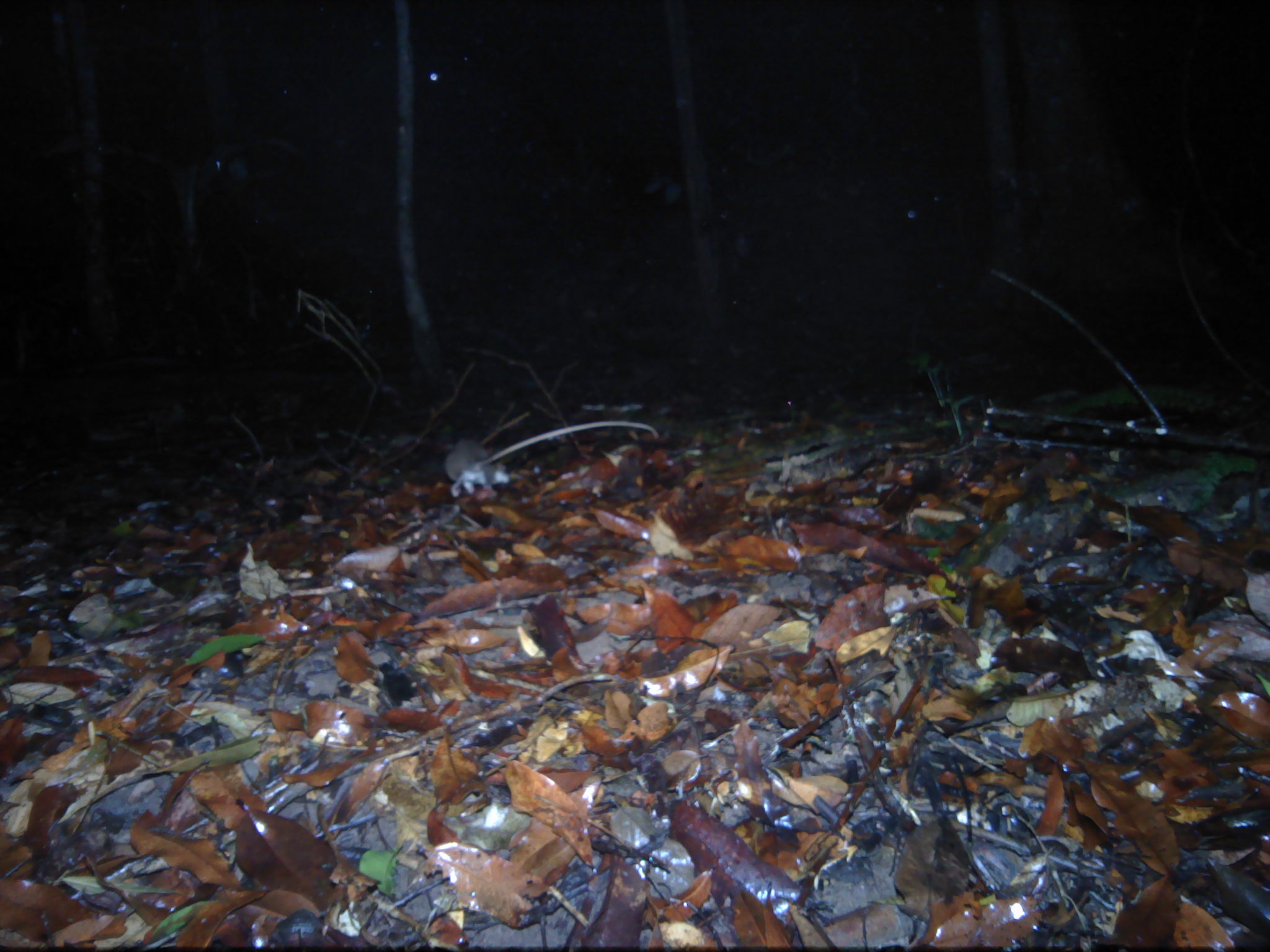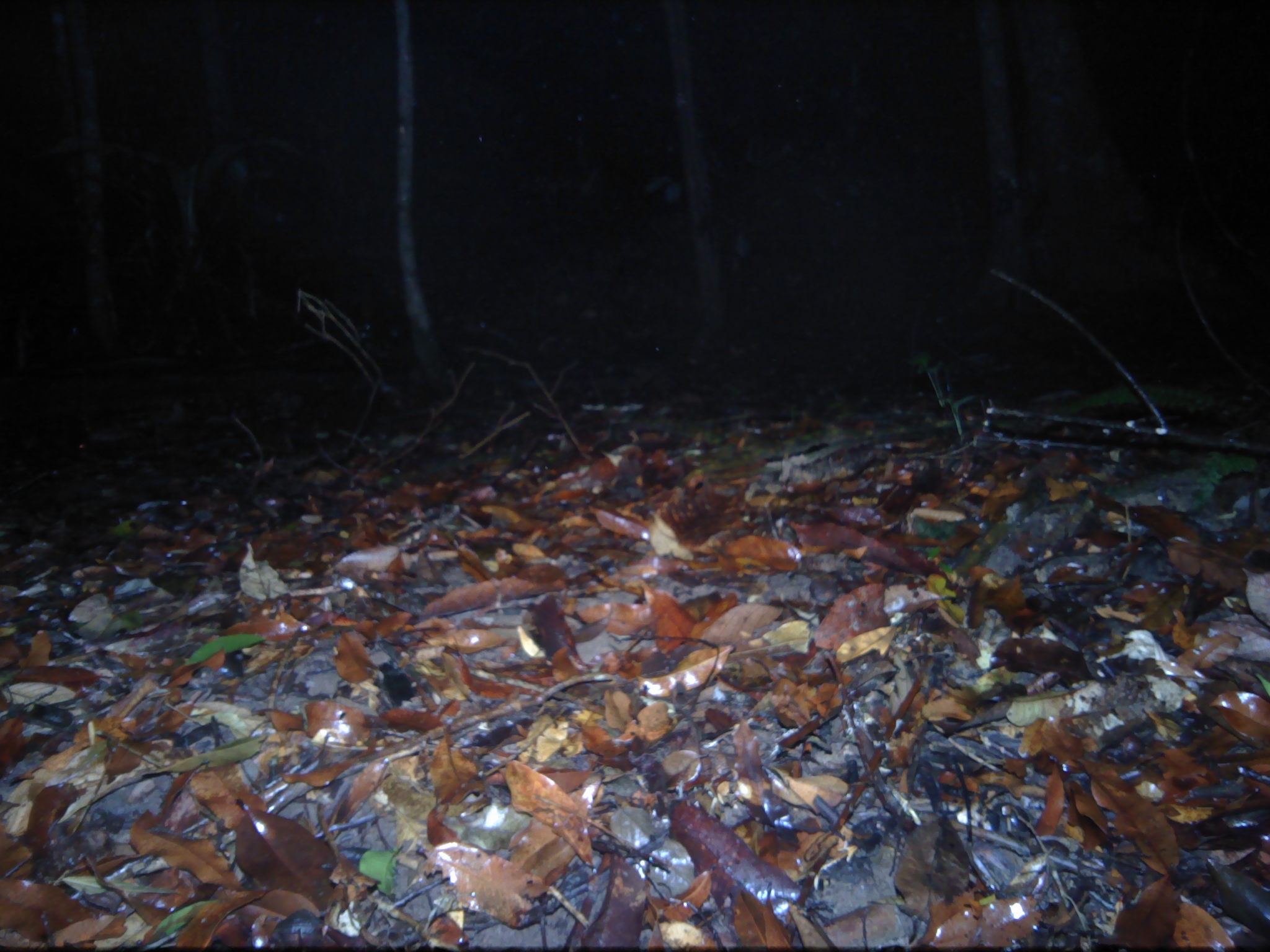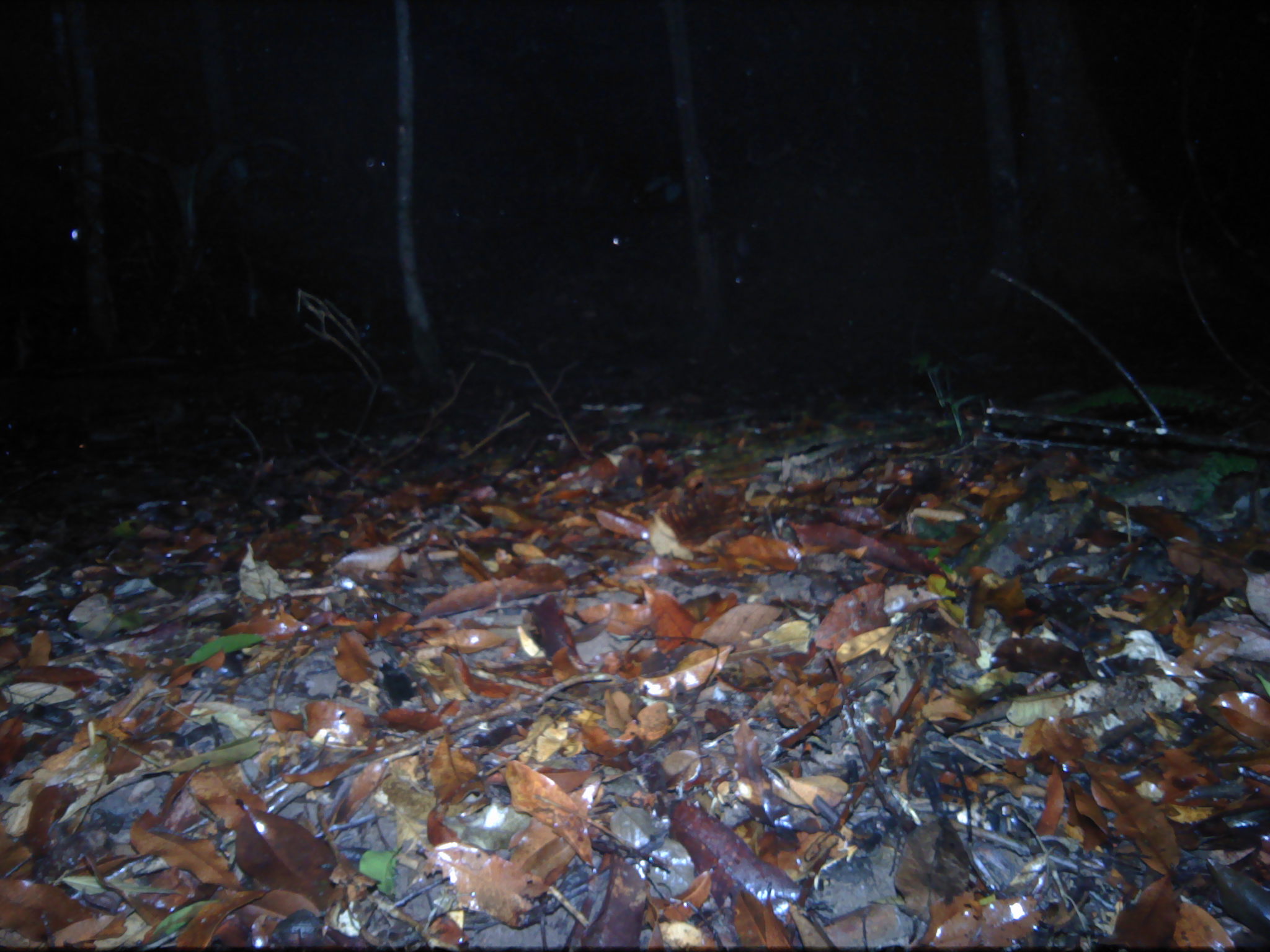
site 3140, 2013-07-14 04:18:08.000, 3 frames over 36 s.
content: unidentified animal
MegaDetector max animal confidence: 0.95